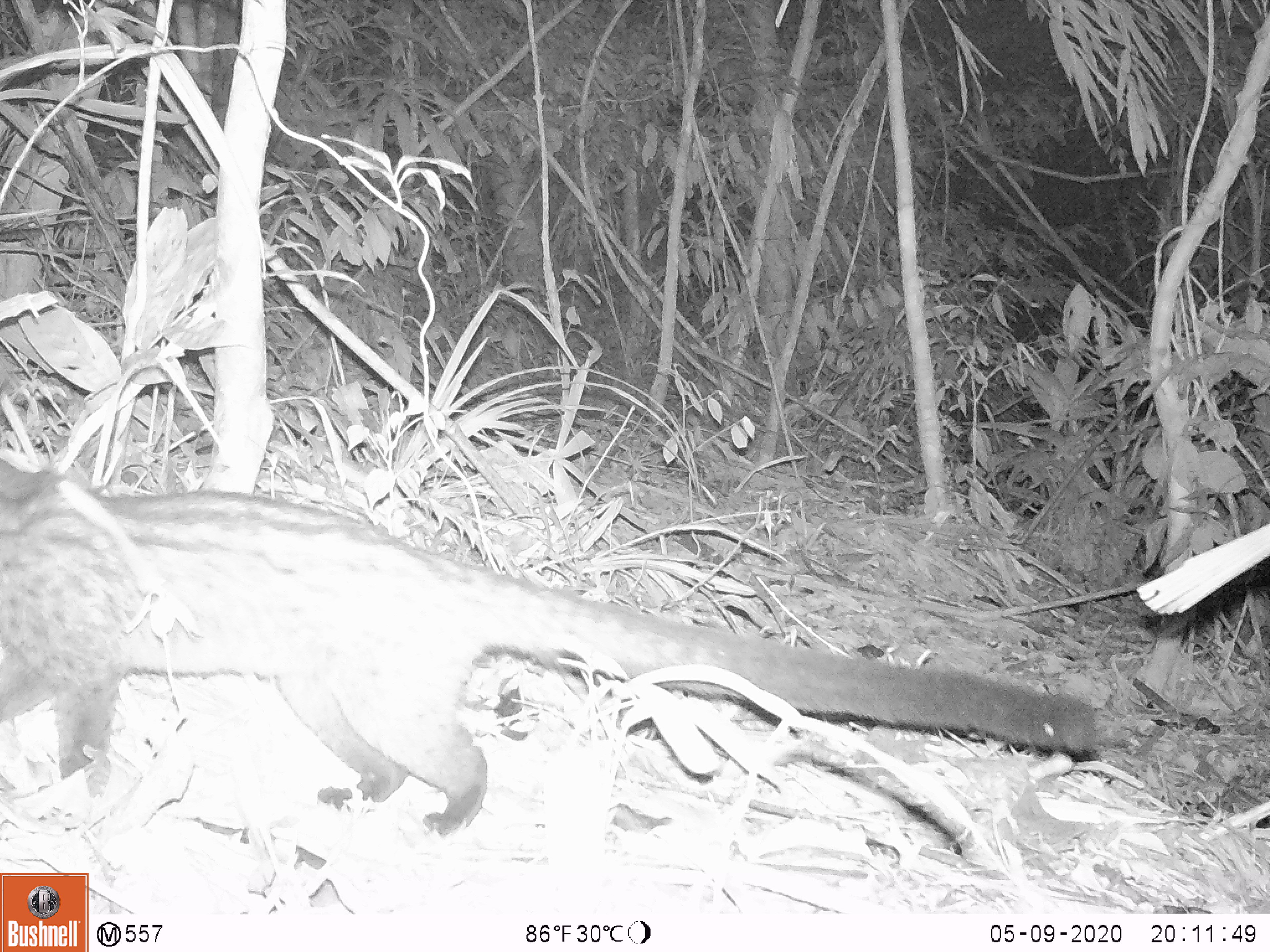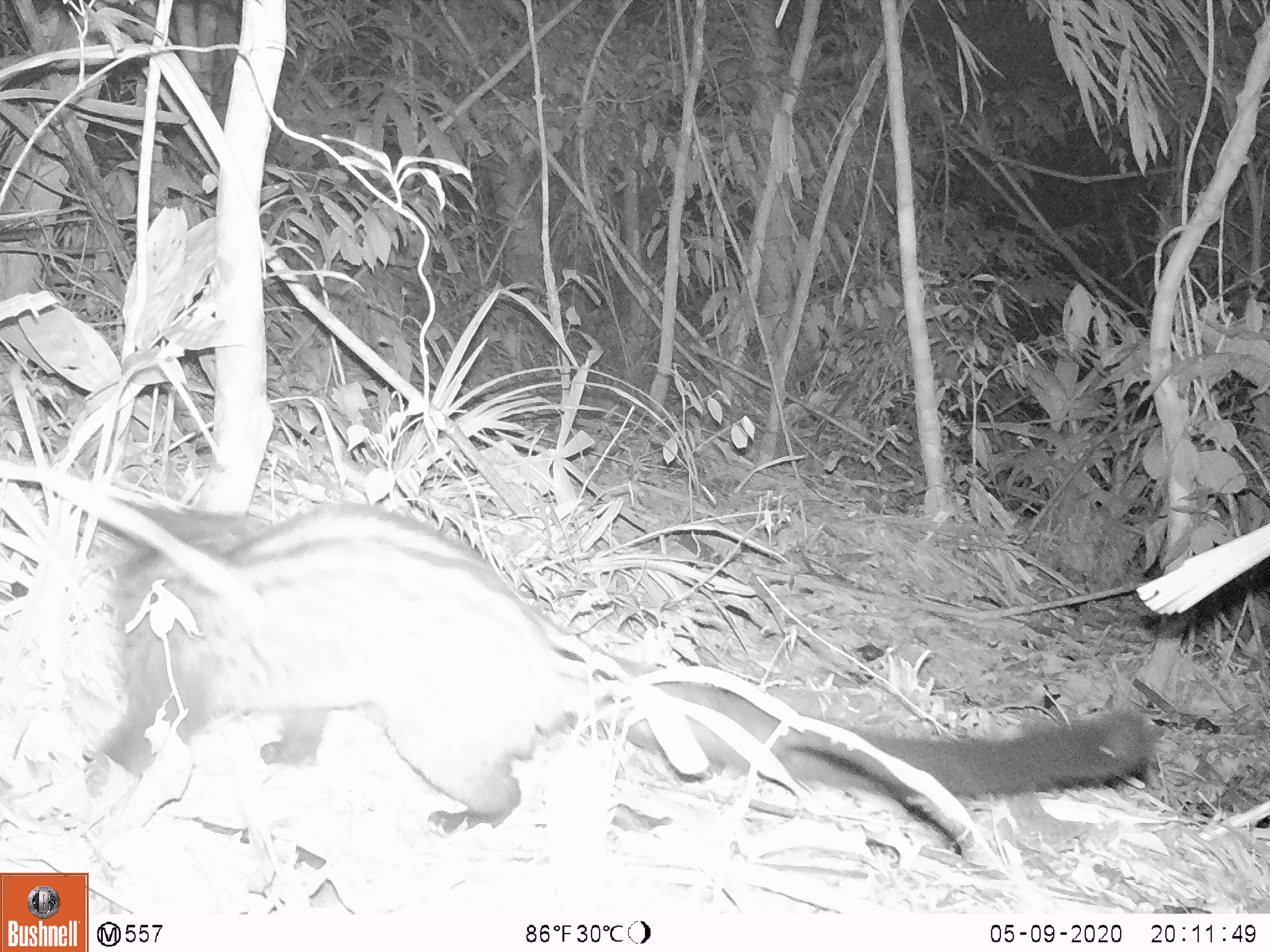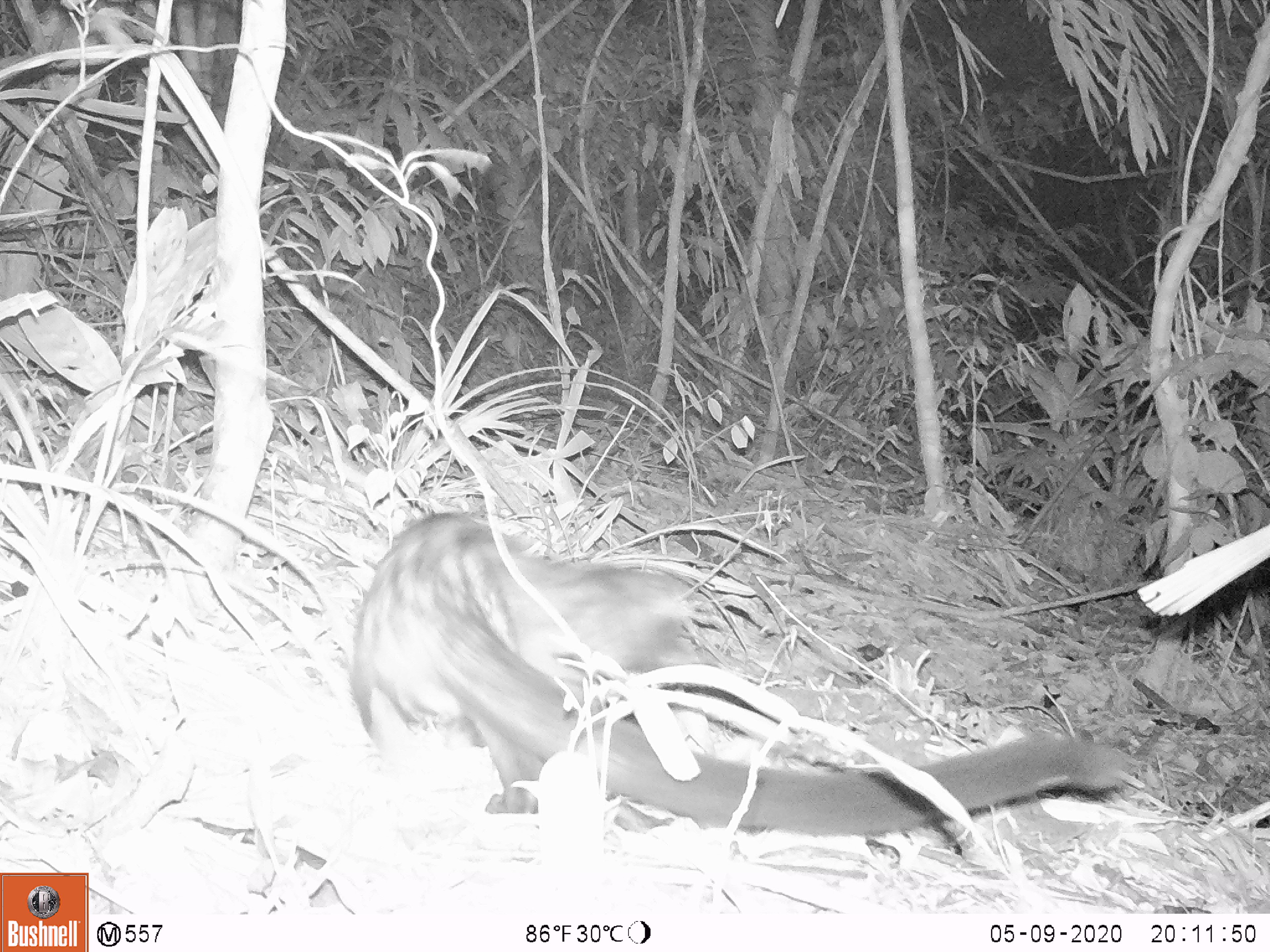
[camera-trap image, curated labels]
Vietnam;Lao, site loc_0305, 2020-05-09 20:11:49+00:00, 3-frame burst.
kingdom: Animalia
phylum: Chordata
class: Mammalia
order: Carnivora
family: Viverridae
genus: Paradoxurus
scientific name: Paradoxurus hermaphroditus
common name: common palm civet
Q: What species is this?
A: Common palm civet (Paradoxurus hermaphroditus).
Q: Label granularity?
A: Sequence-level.